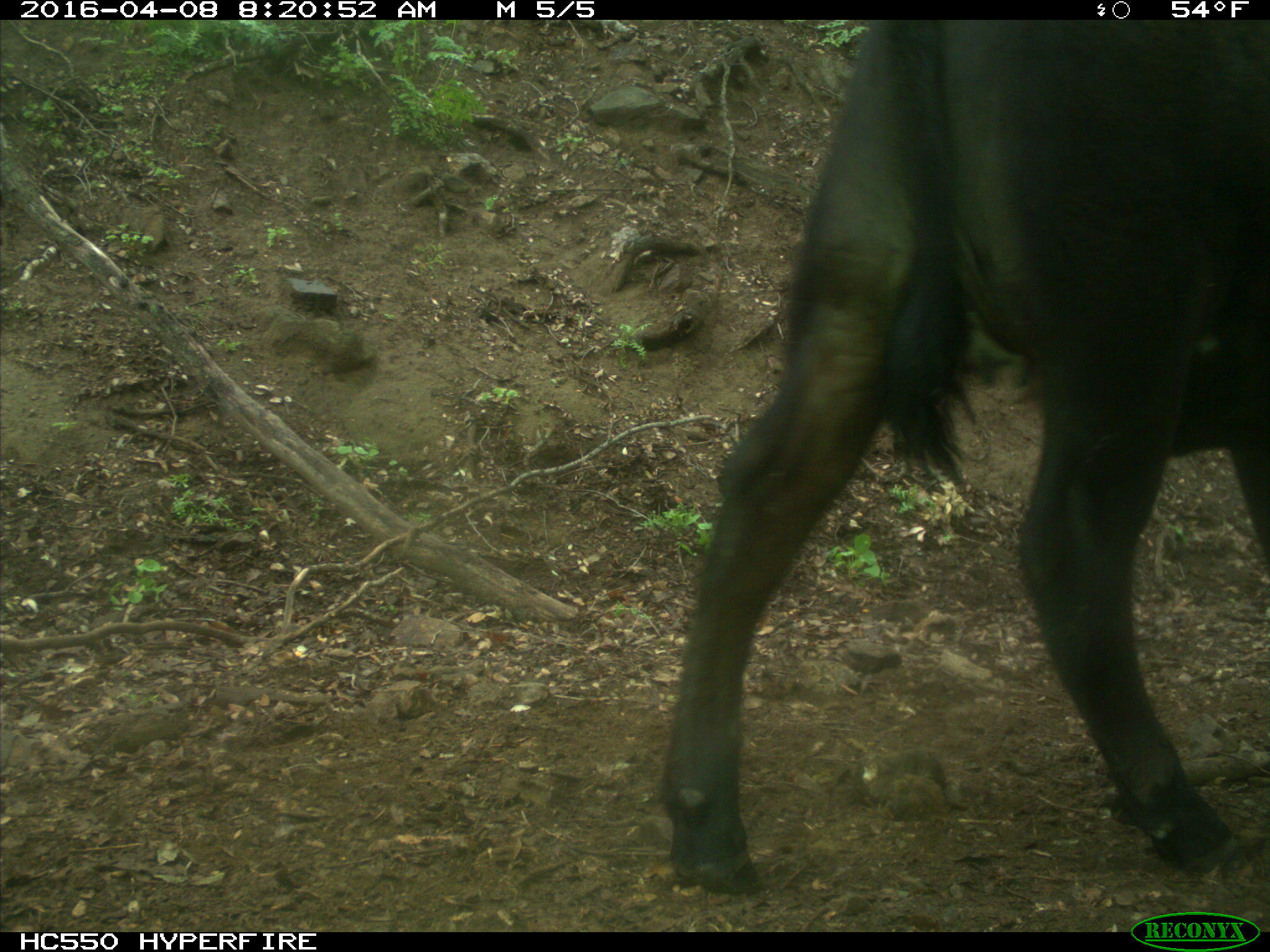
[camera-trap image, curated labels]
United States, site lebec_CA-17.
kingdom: Animalia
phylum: Chordata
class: Mammalia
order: Artiodactyla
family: Bovidae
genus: Bos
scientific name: Bos taurus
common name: domestic cow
Bos taurus (domestic cow).